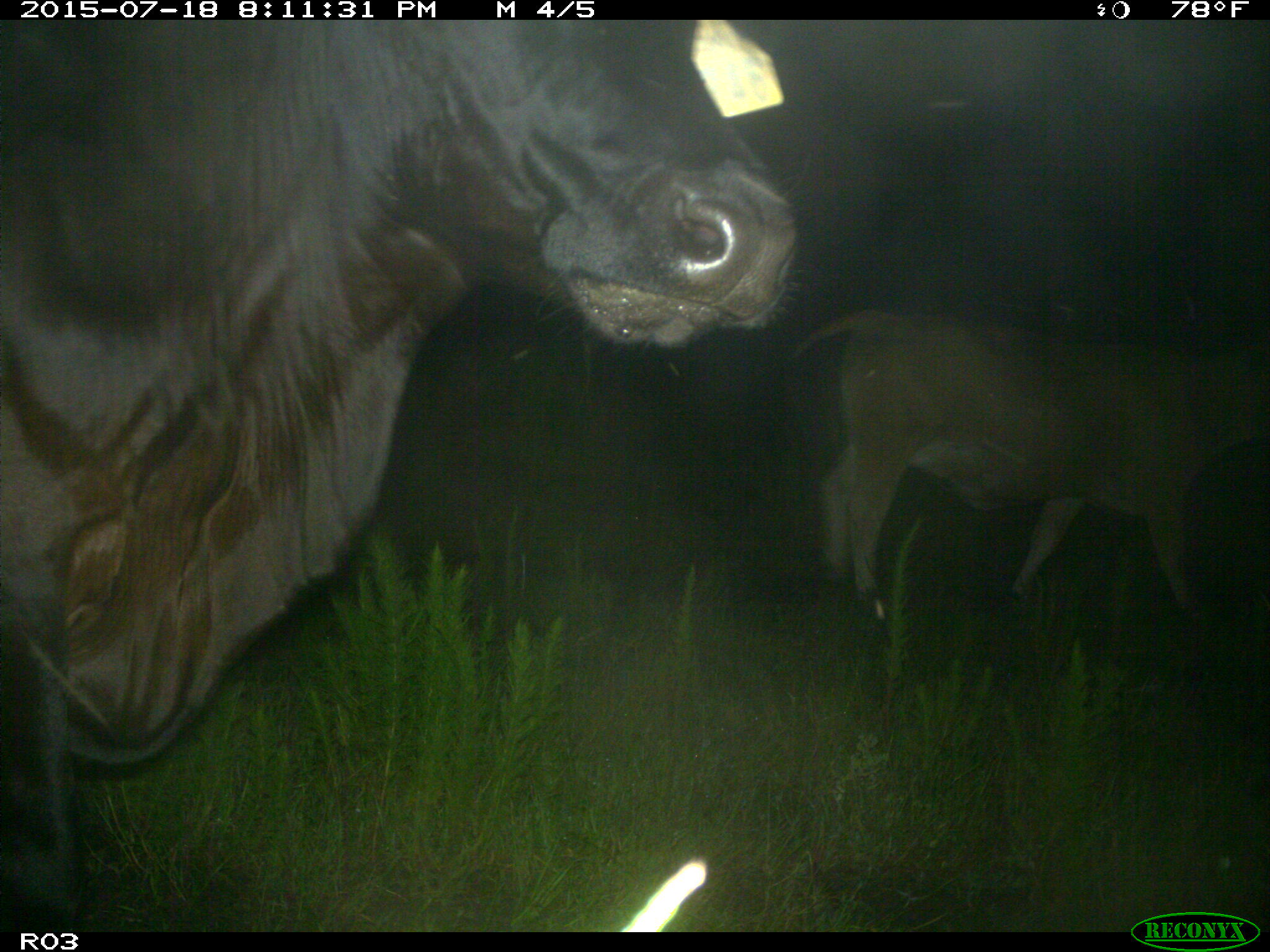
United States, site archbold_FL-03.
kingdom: Animalia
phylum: Chordata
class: Mammalia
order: Artiodactyla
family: Bovidae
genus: Bos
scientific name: Bos taurus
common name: domestic cow